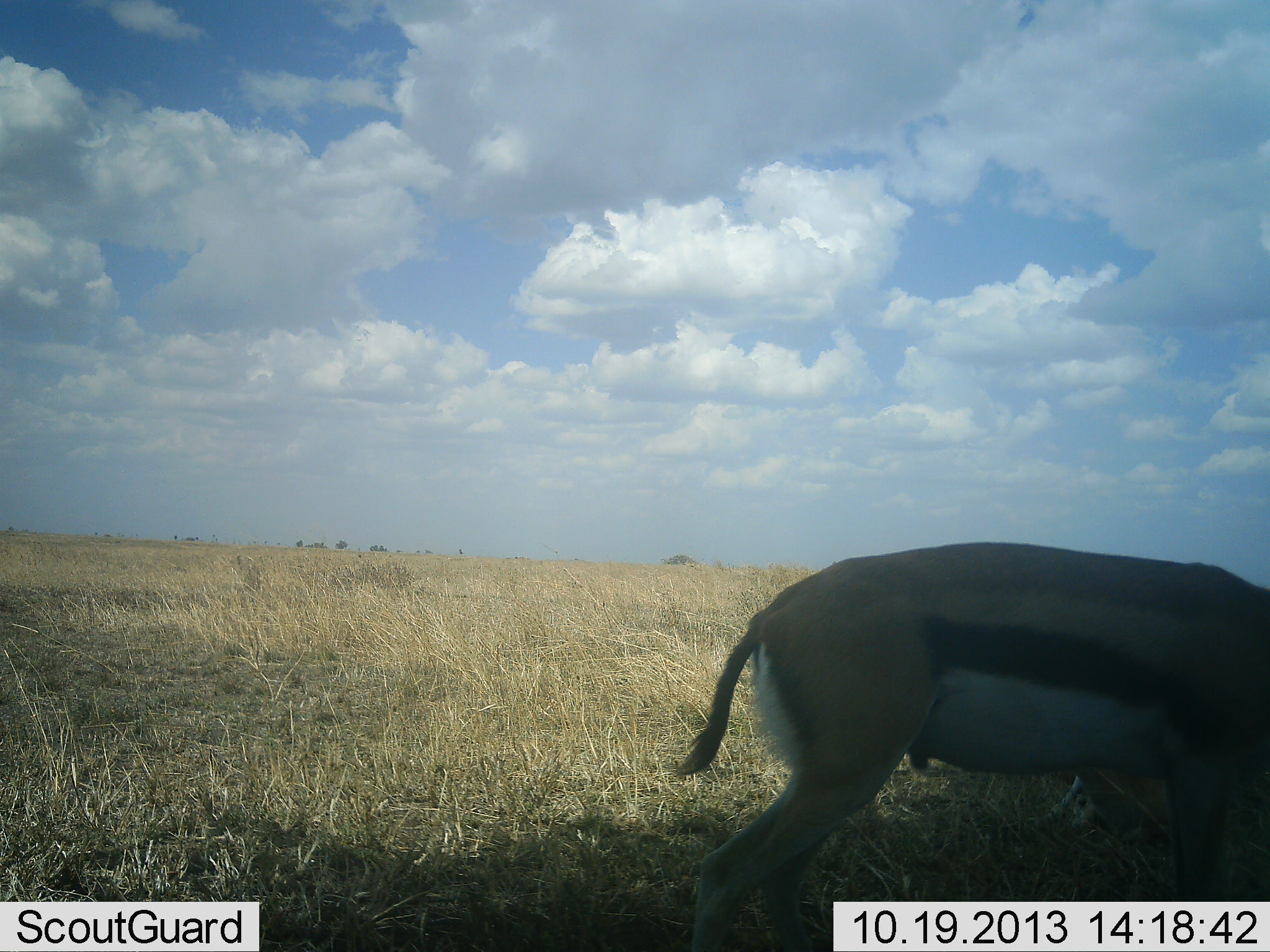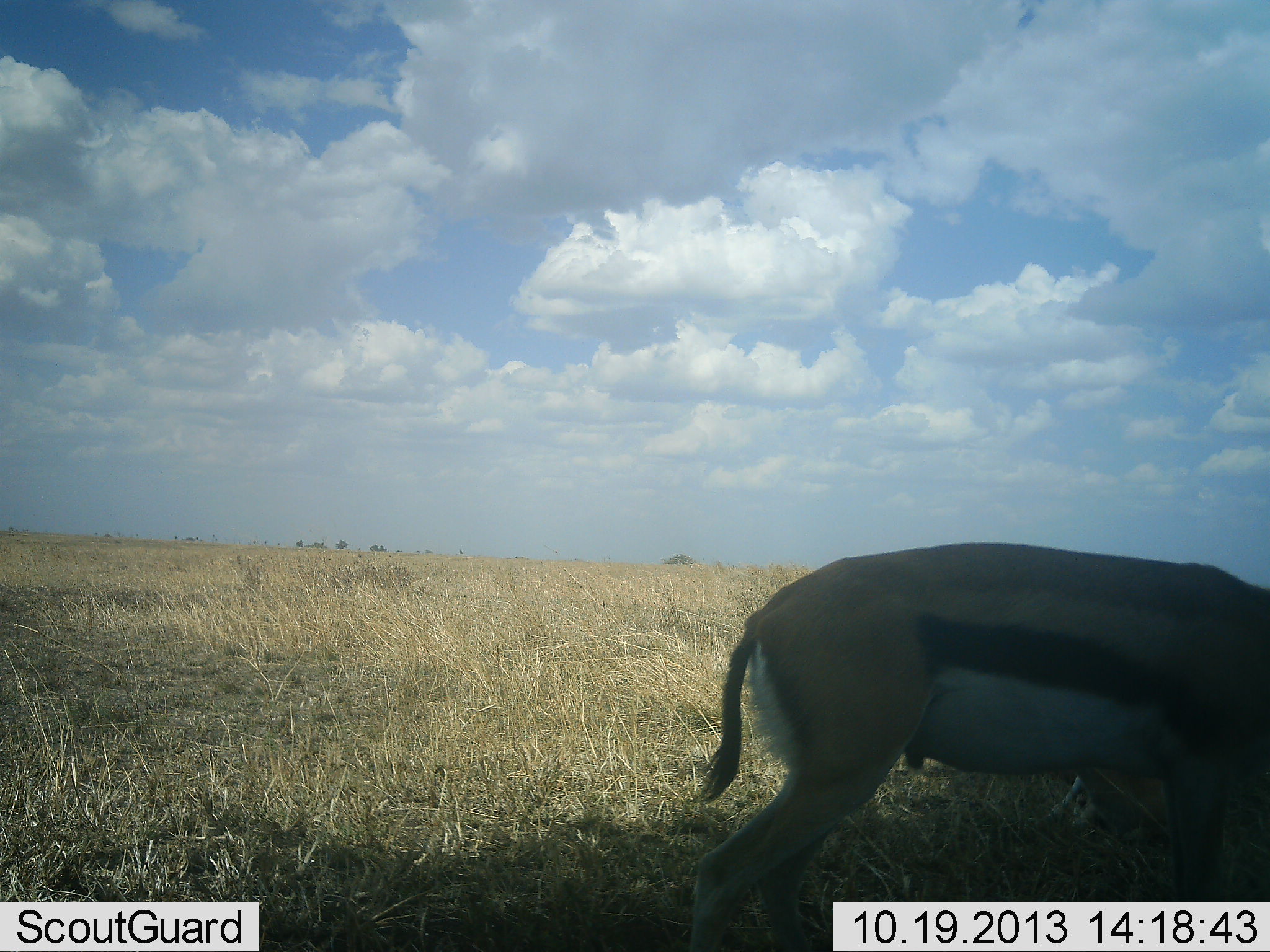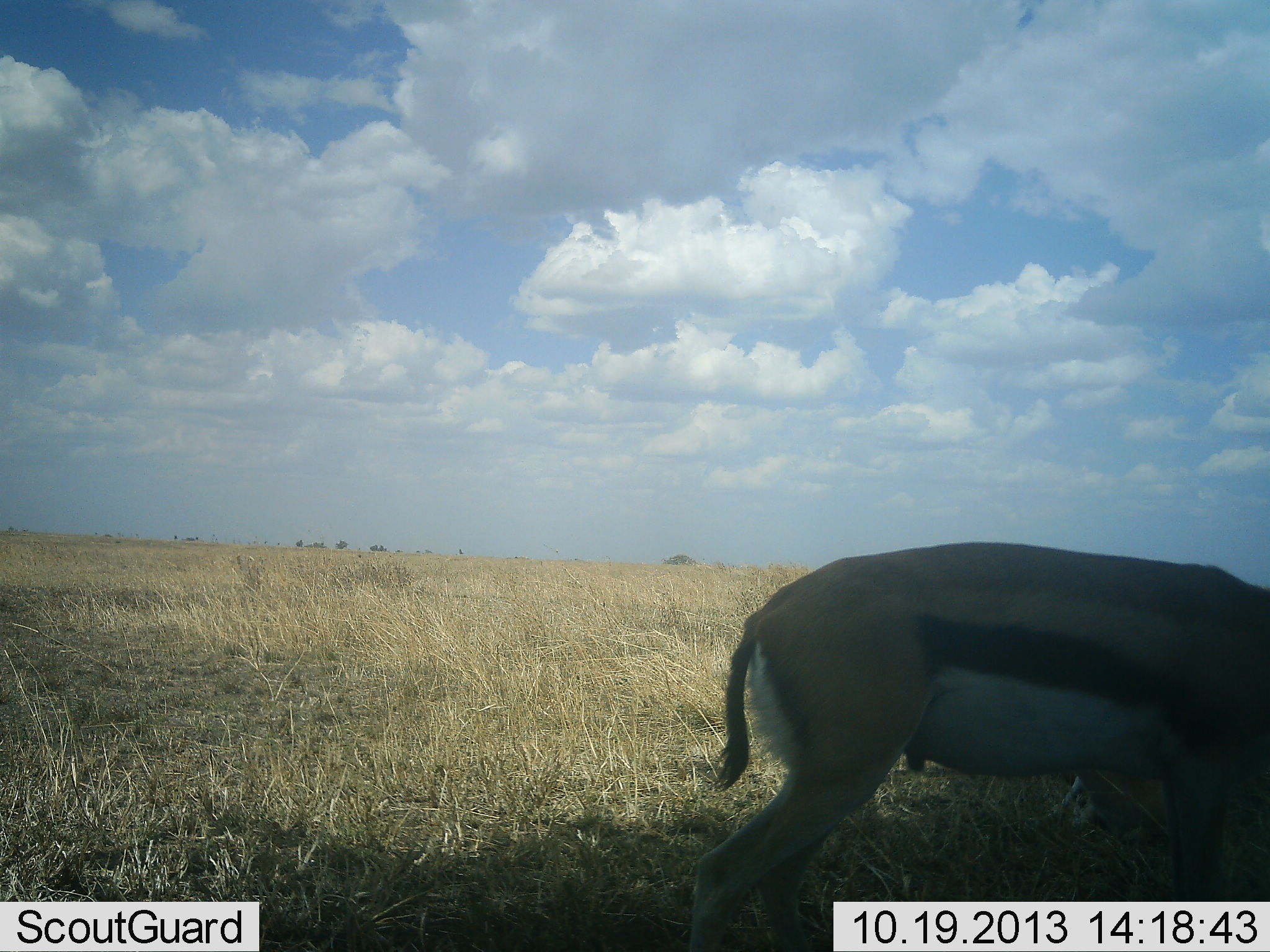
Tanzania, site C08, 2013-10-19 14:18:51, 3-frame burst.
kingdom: Animalia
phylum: Chordata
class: Mammalia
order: Artiodactyla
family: Bovidae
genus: Eudorcas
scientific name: Eudorcas thomsonii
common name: thomson's gazelle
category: gazellethomsons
Gazellethomsons (thomson's gazelle) (Eudorcas thomsonii), count 1. Behavior (volunteer vote fractions): standing 60%, resting 0%, moving 10%, interacting 0%. Young present (vote fraction): 0%. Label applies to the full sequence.